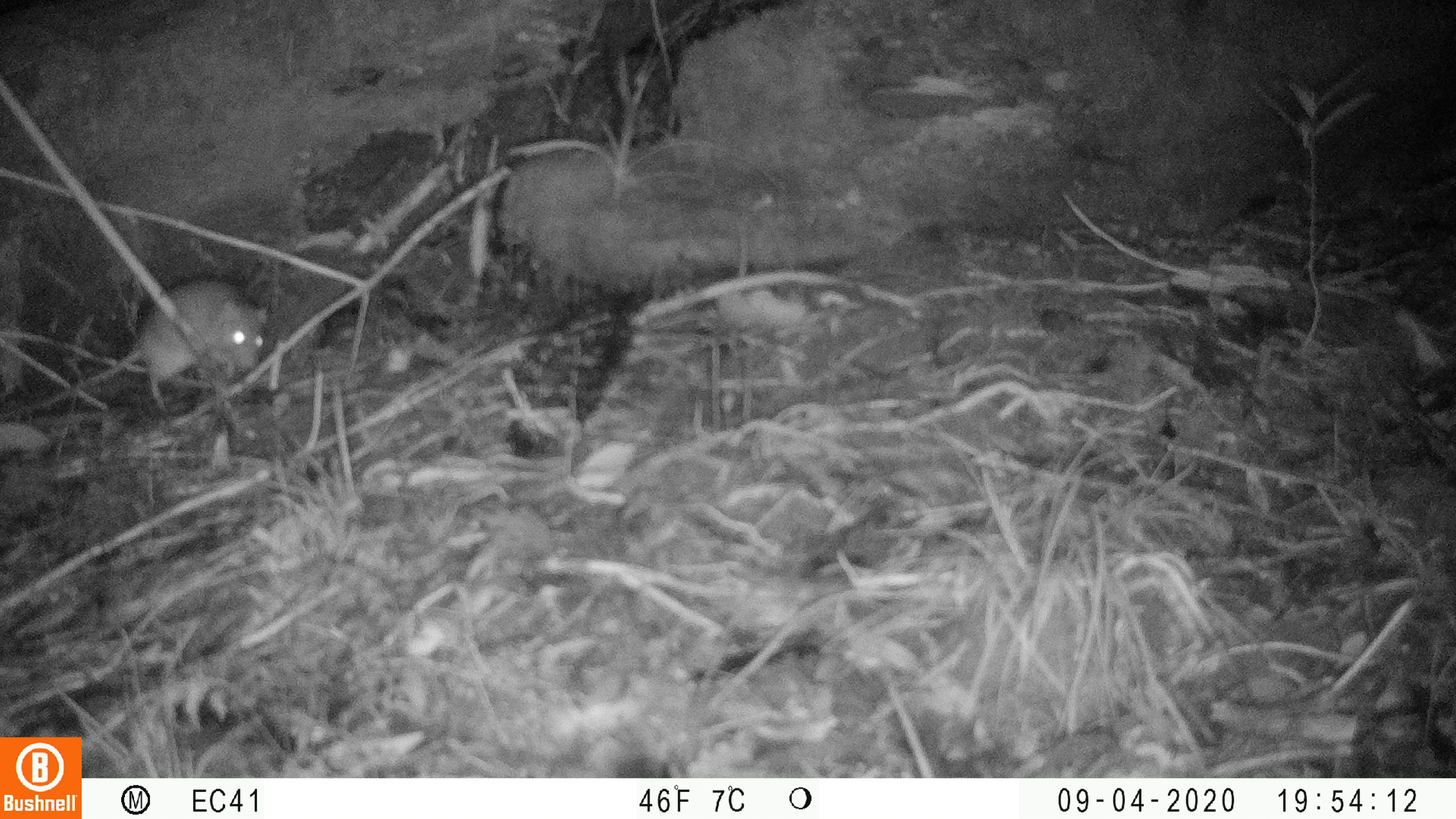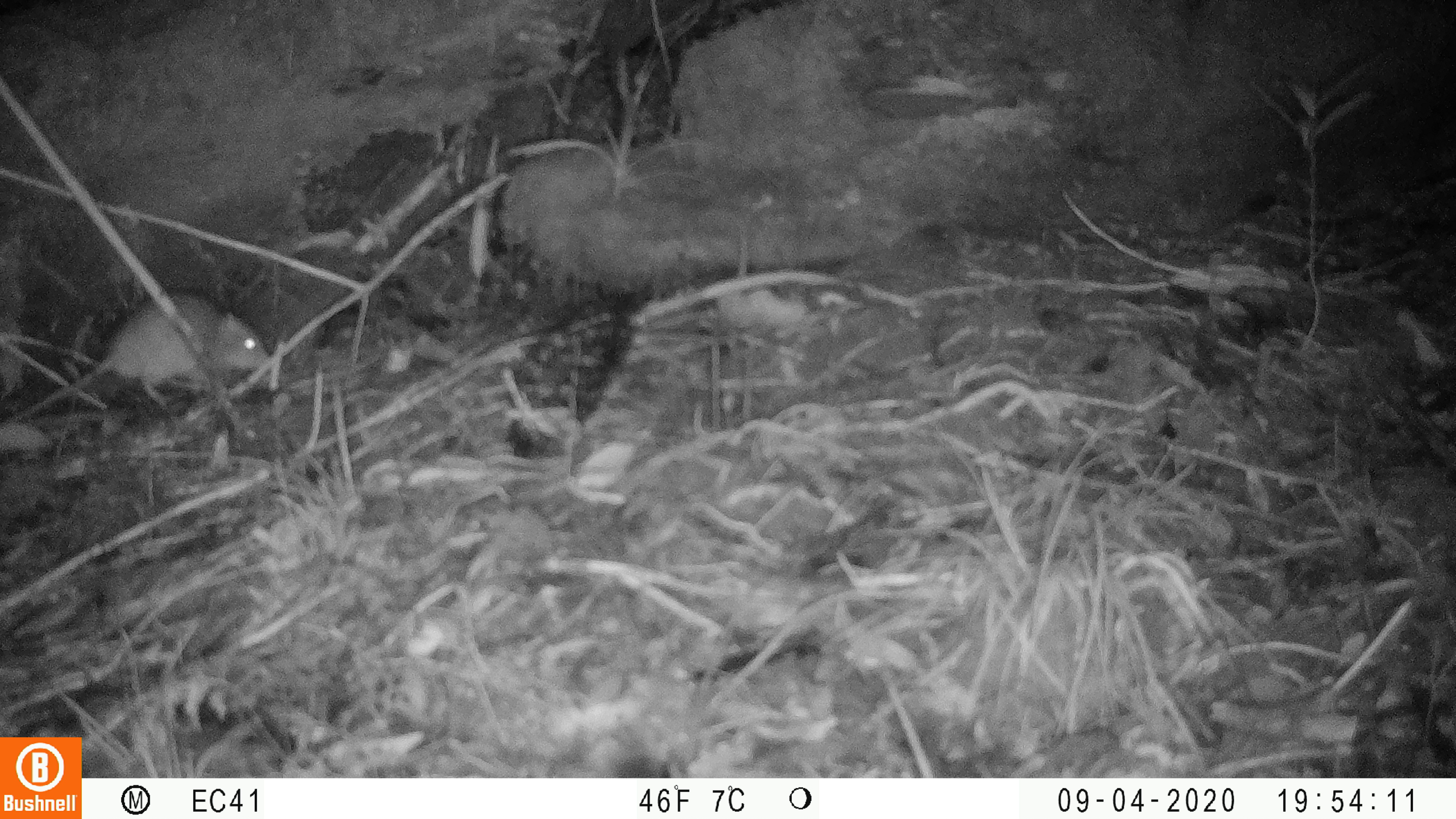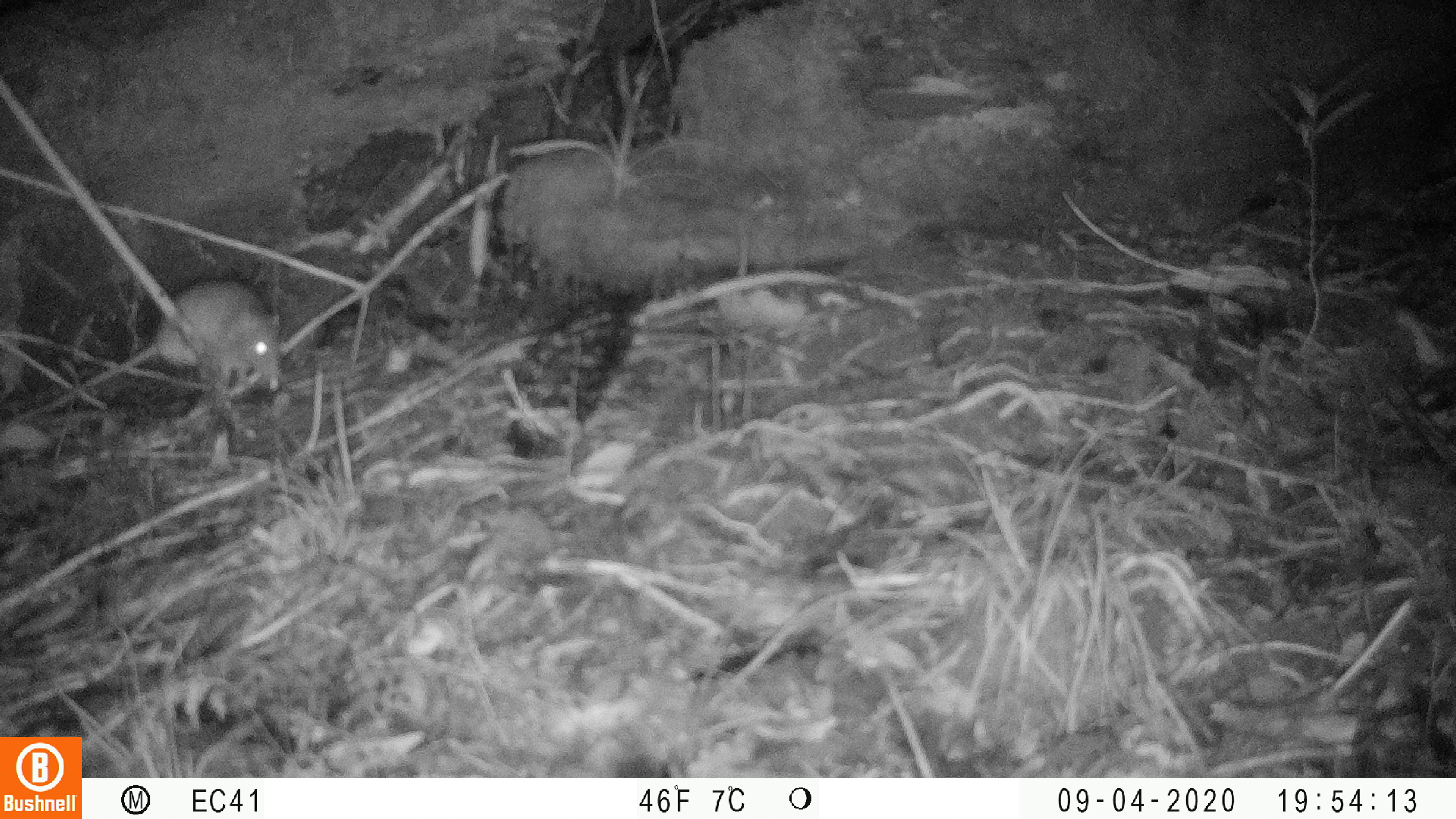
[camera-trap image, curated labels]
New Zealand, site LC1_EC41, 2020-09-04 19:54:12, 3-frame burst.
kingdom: Animalia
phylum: Chordata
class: Mammalia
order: Rodentia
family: Muridae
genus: Rattus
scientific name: Rattus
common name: rat